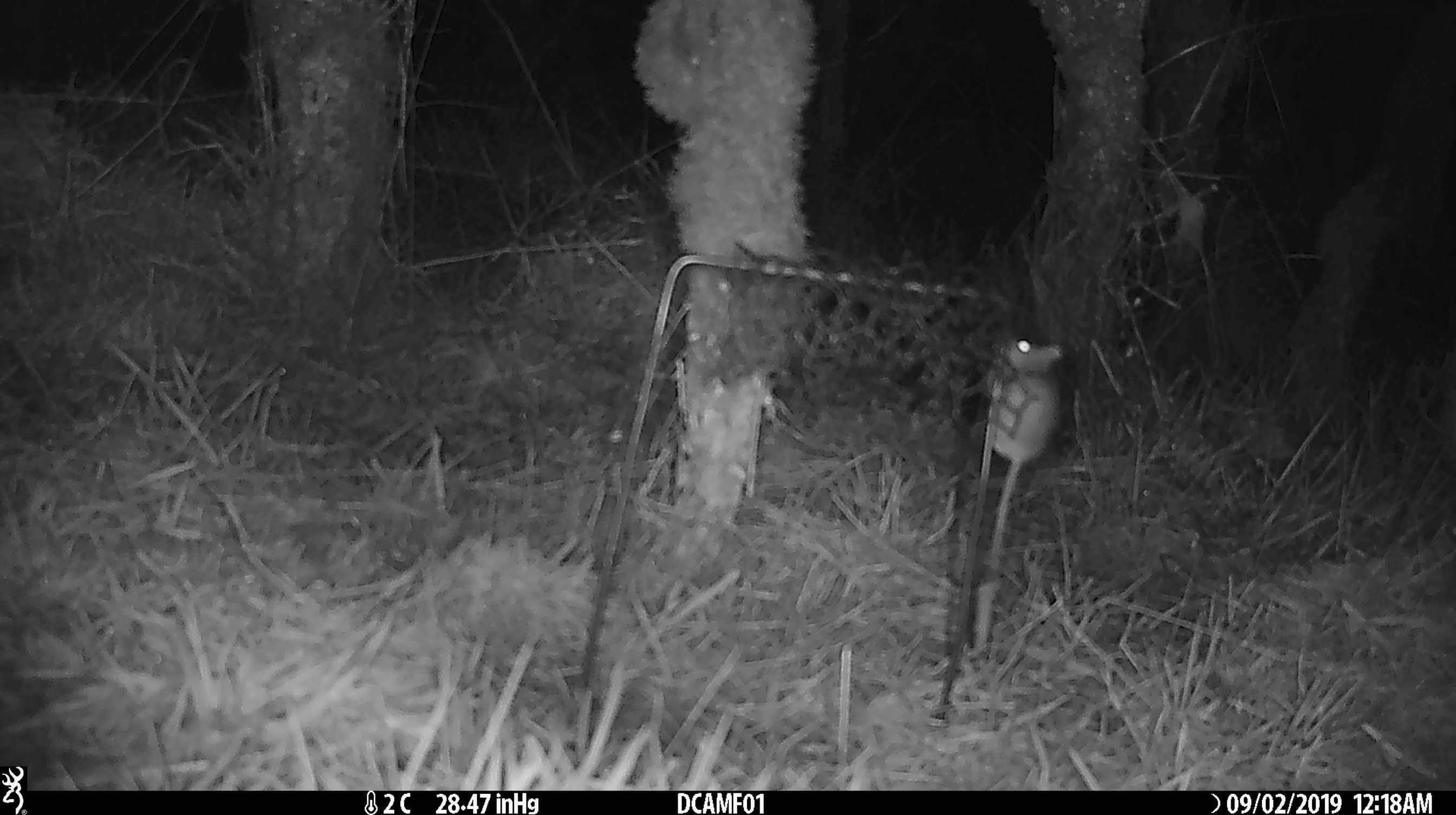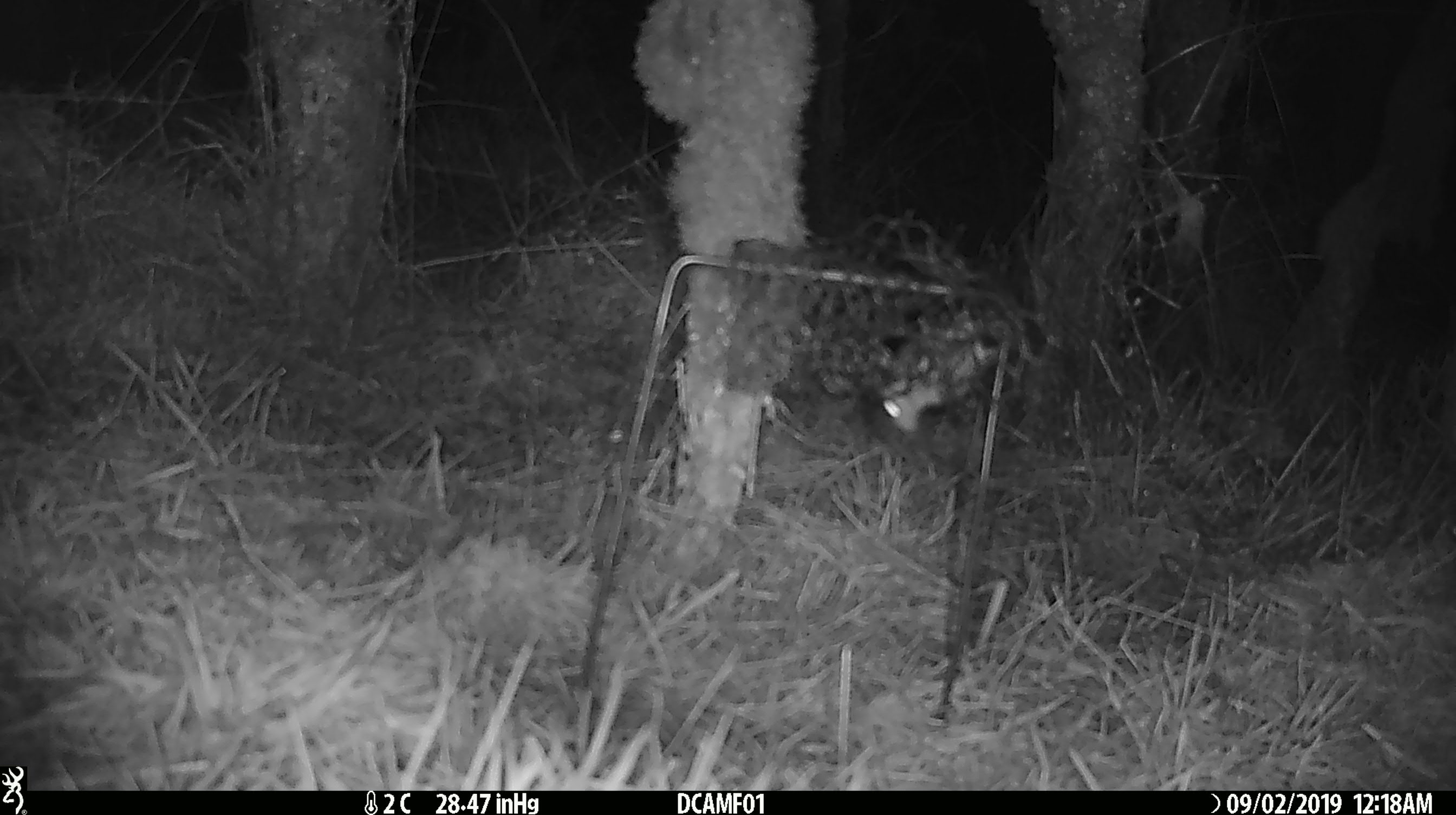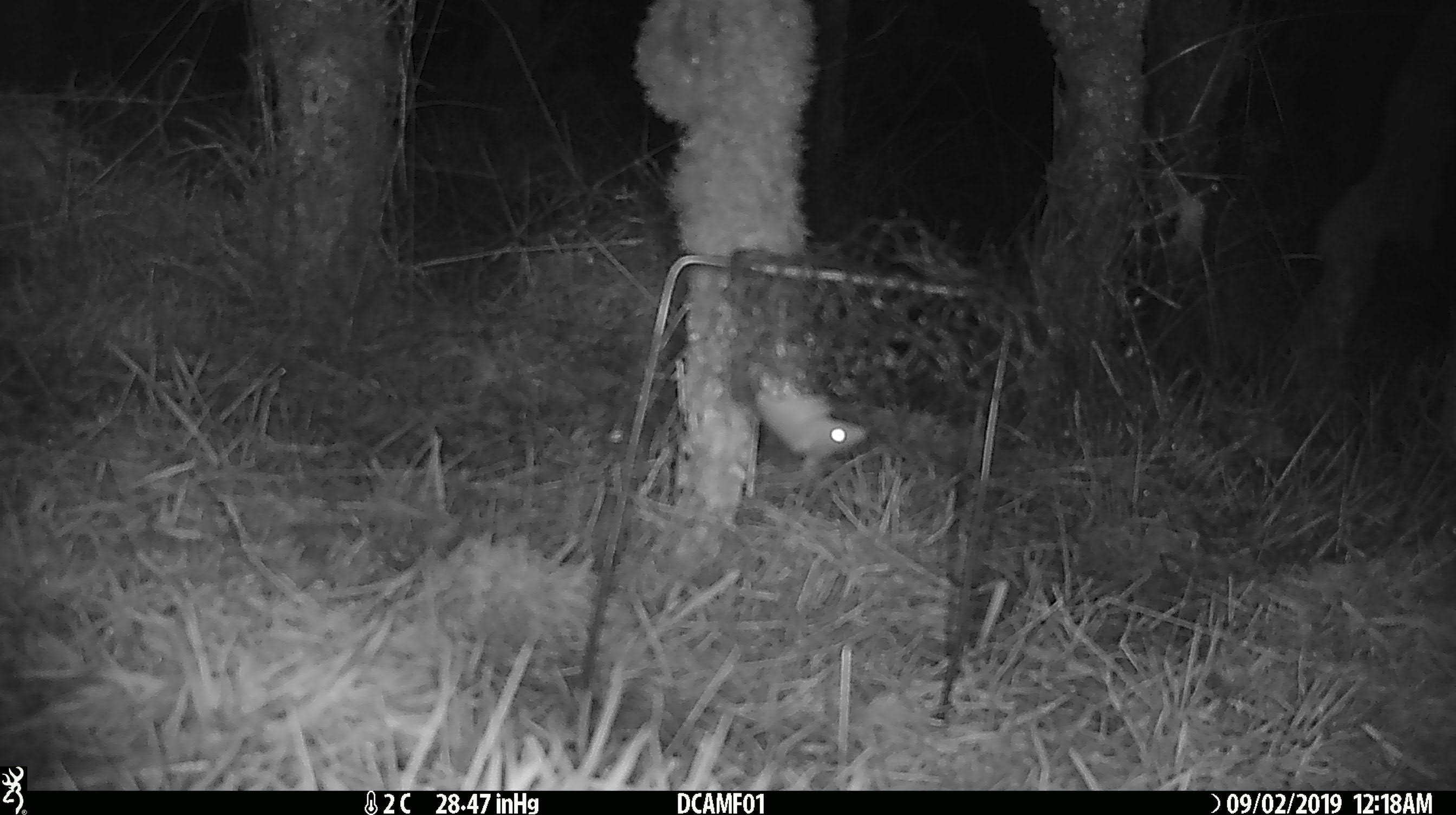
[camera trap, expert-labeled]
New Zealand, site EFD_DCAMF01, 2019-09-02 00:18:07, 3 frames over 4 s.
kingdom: Animalia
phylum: Chordata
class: Mammalia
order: Rodentia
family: Muridae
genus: Mus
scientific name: Mus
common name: mouse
Mouse (Mus).